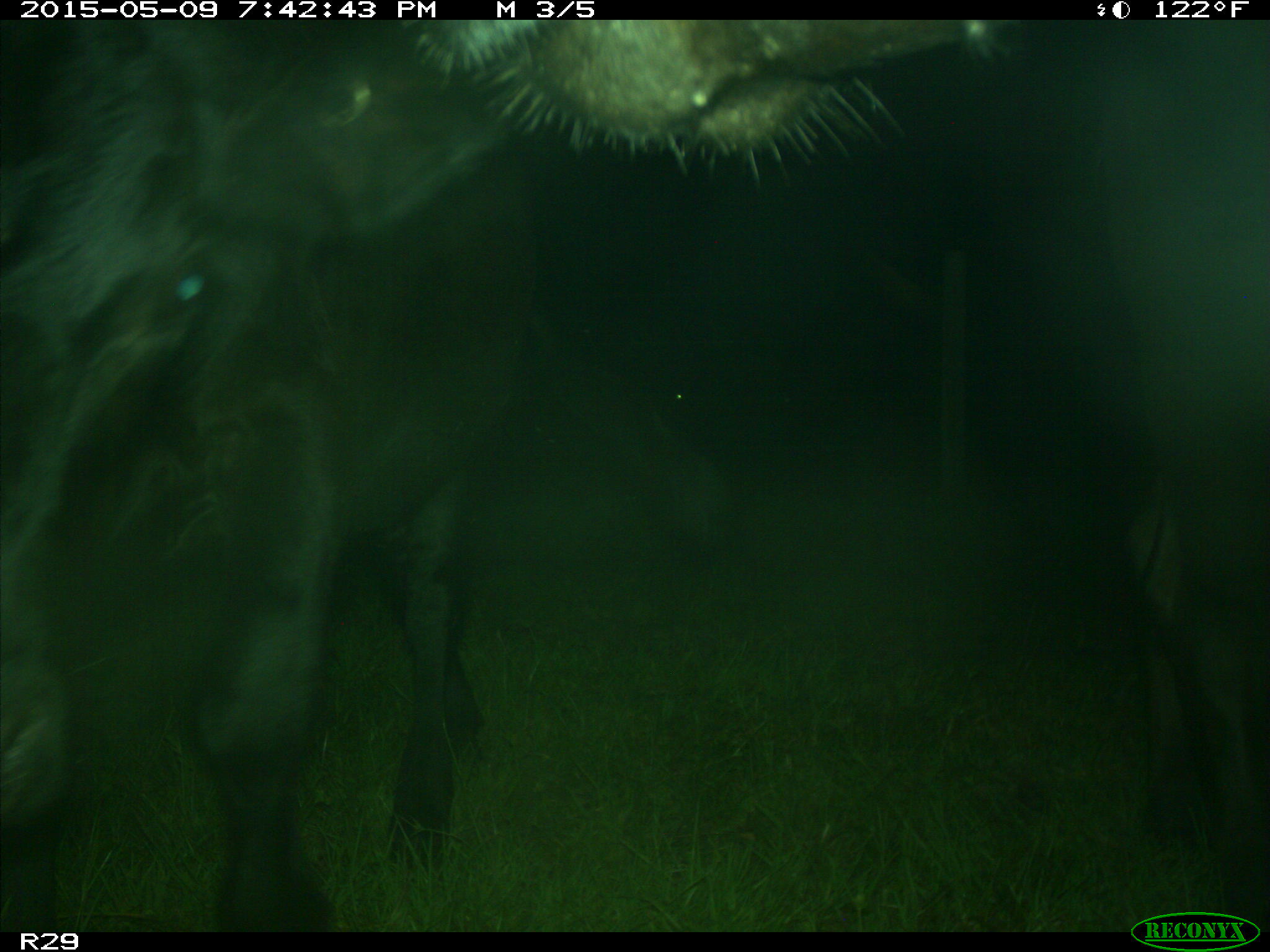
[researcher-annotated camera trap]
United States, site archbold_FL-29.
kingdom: Animalia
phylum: Chordata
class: Mammalia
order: Artiodactyla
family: Bovidae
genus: Bos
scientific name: Bos taurus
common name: domestic cow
Bos taurus (domestic cow).